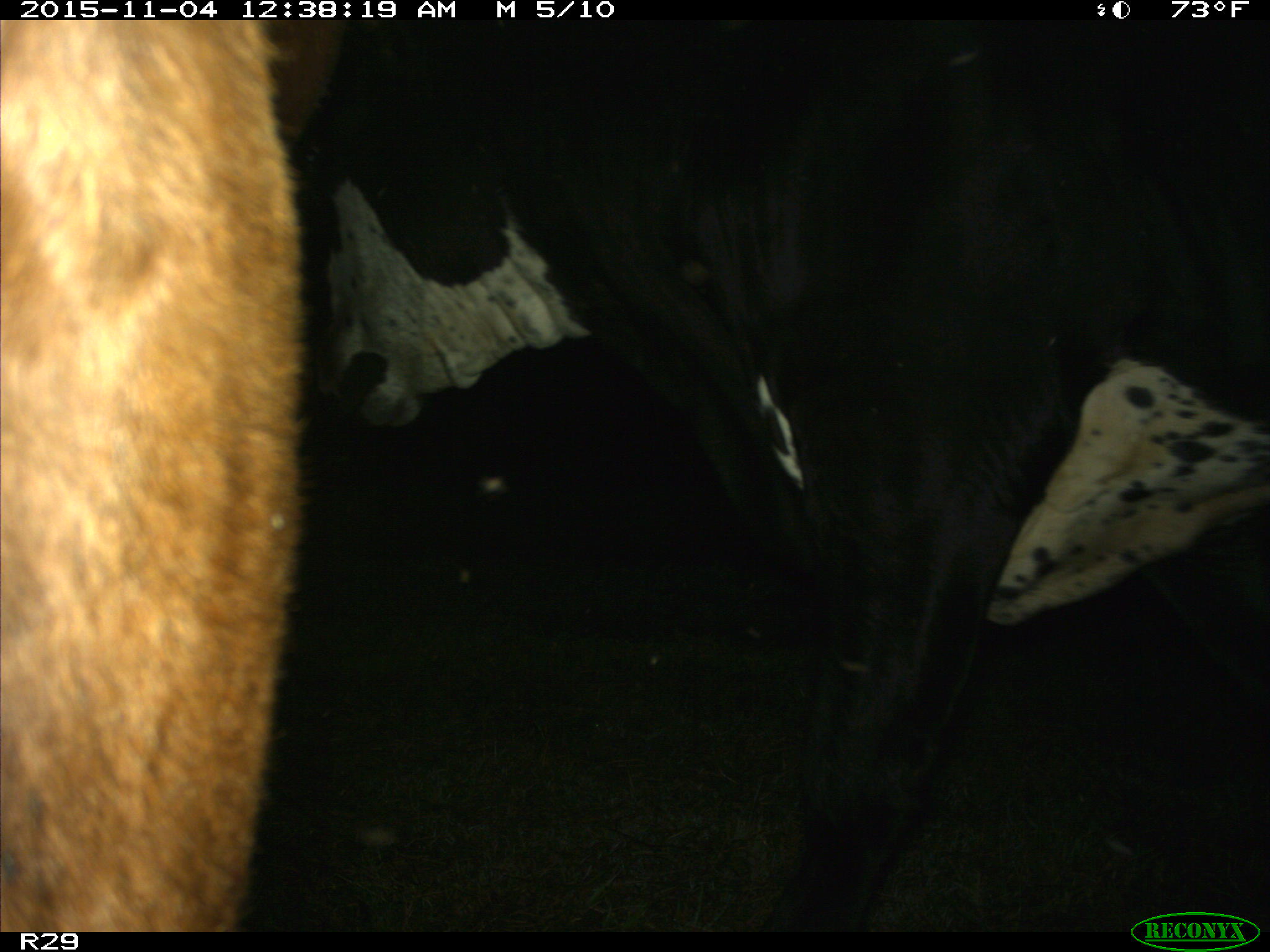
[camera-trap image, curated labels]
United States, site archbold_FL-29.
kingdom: Animalia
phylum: Chordata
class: Mammalia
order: Artiodactyla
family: Bovidae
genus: Bos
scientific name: Bos taurus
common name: domestic cow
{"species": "Bos taurus (domestic cow)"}